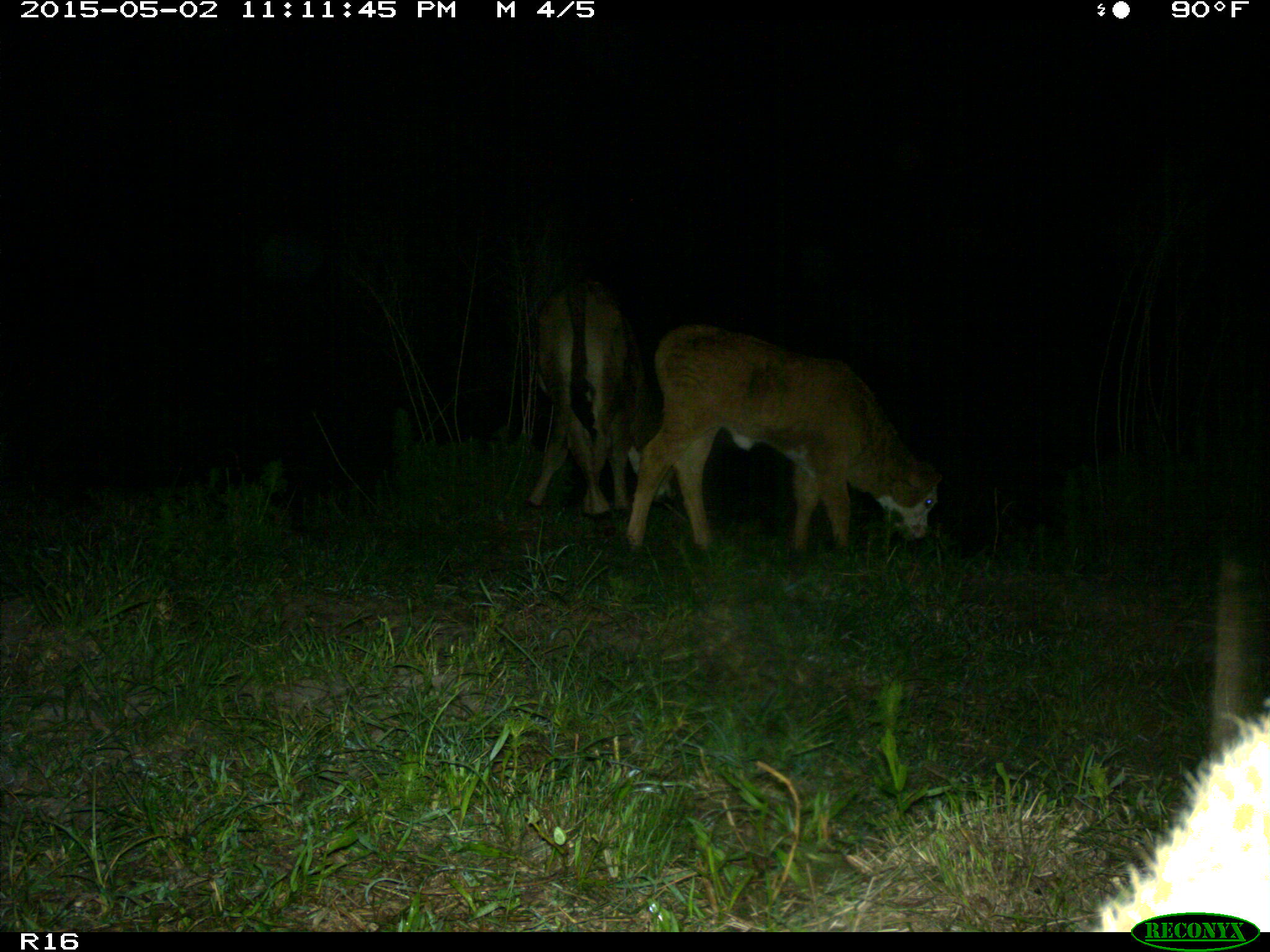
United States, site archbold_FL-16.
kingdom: Animalia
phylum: Chordata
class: Mammalia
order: Artiodactyla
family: Bovidae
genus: Bos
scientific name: Bos taurus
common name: domestic cow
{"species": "Bos taurus (domestic cow)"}